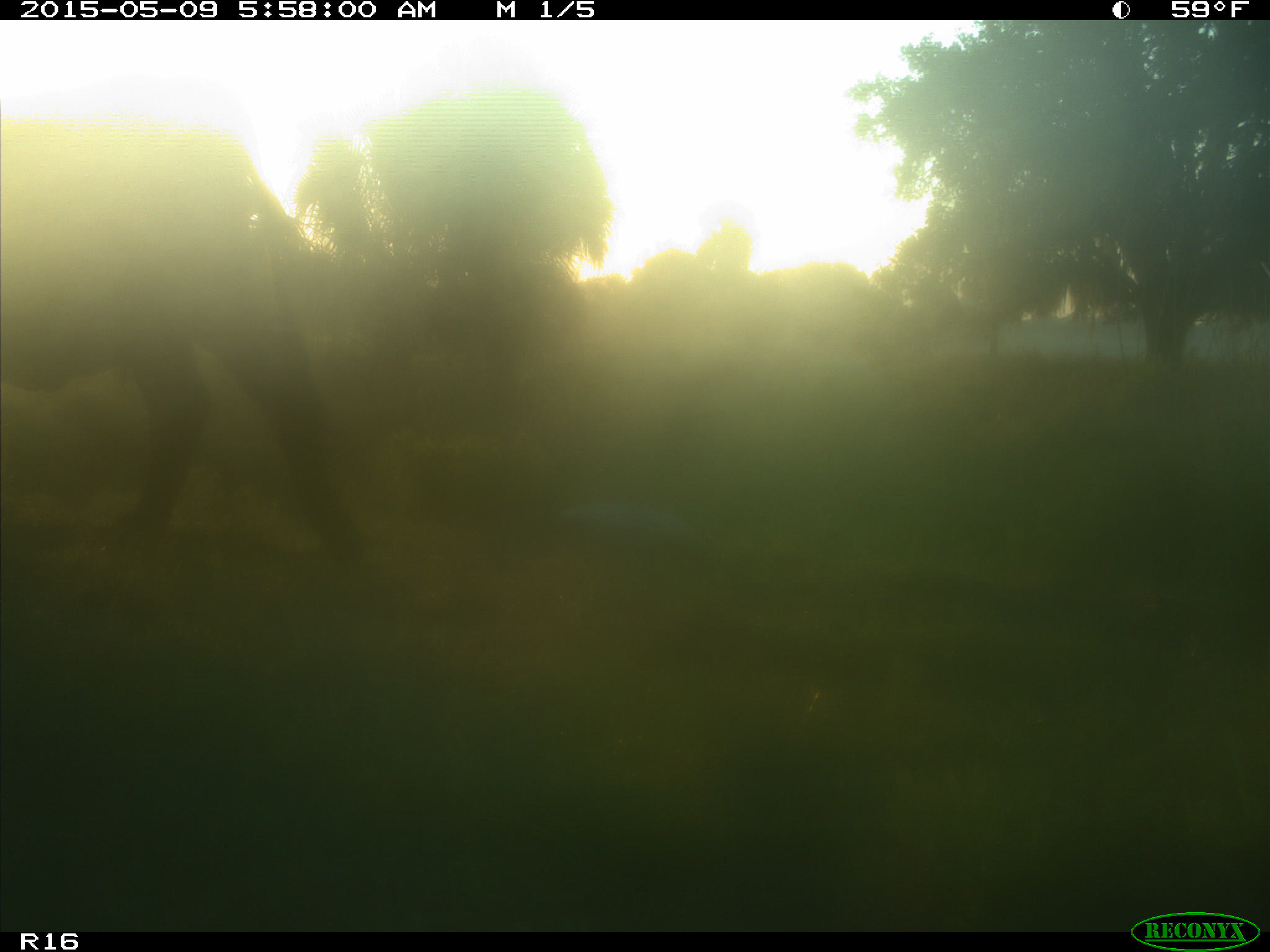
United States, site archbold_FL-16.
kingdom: Animalia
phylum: Chordata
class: Mammalia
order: Artiodactyla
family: Bovidae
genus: Bos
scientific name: Bos taurus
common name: domestic cow